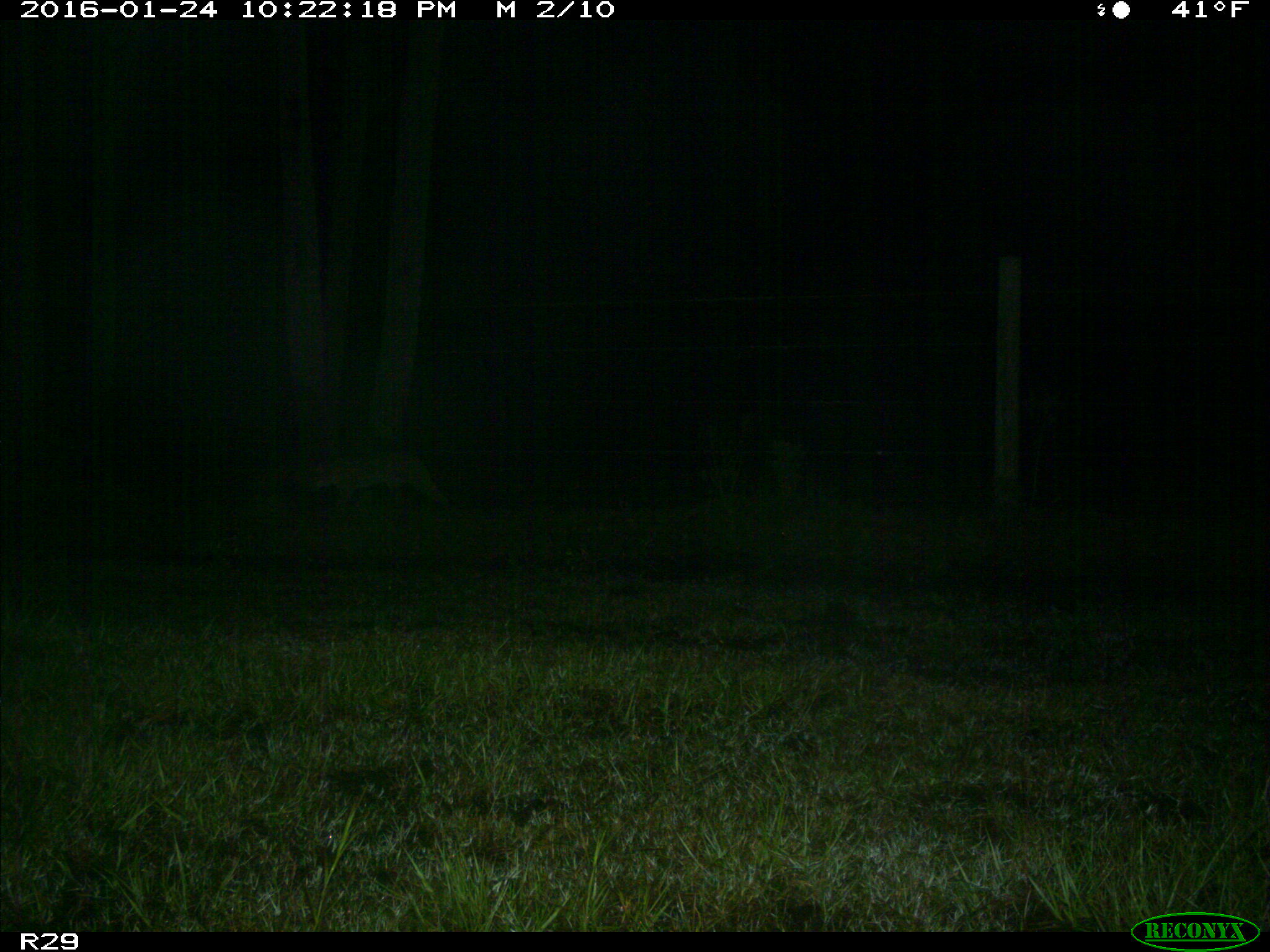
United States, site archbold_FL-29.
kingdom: Animalia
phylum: Chordata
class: Mammalia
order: Carnivora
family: Felidae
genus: Lynx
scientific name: Lynx rufus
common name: bobcat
Lynx rufus (bobcat).